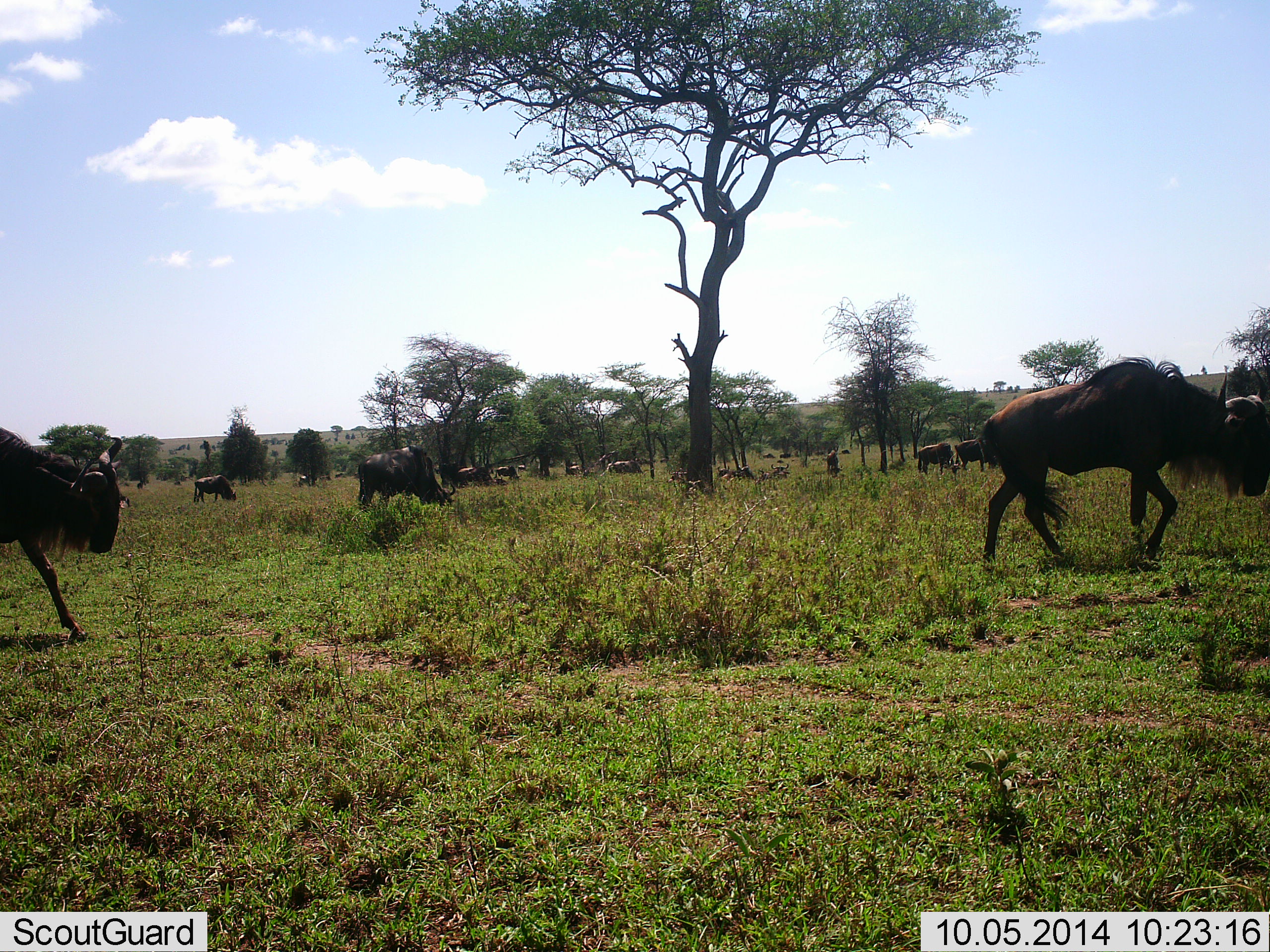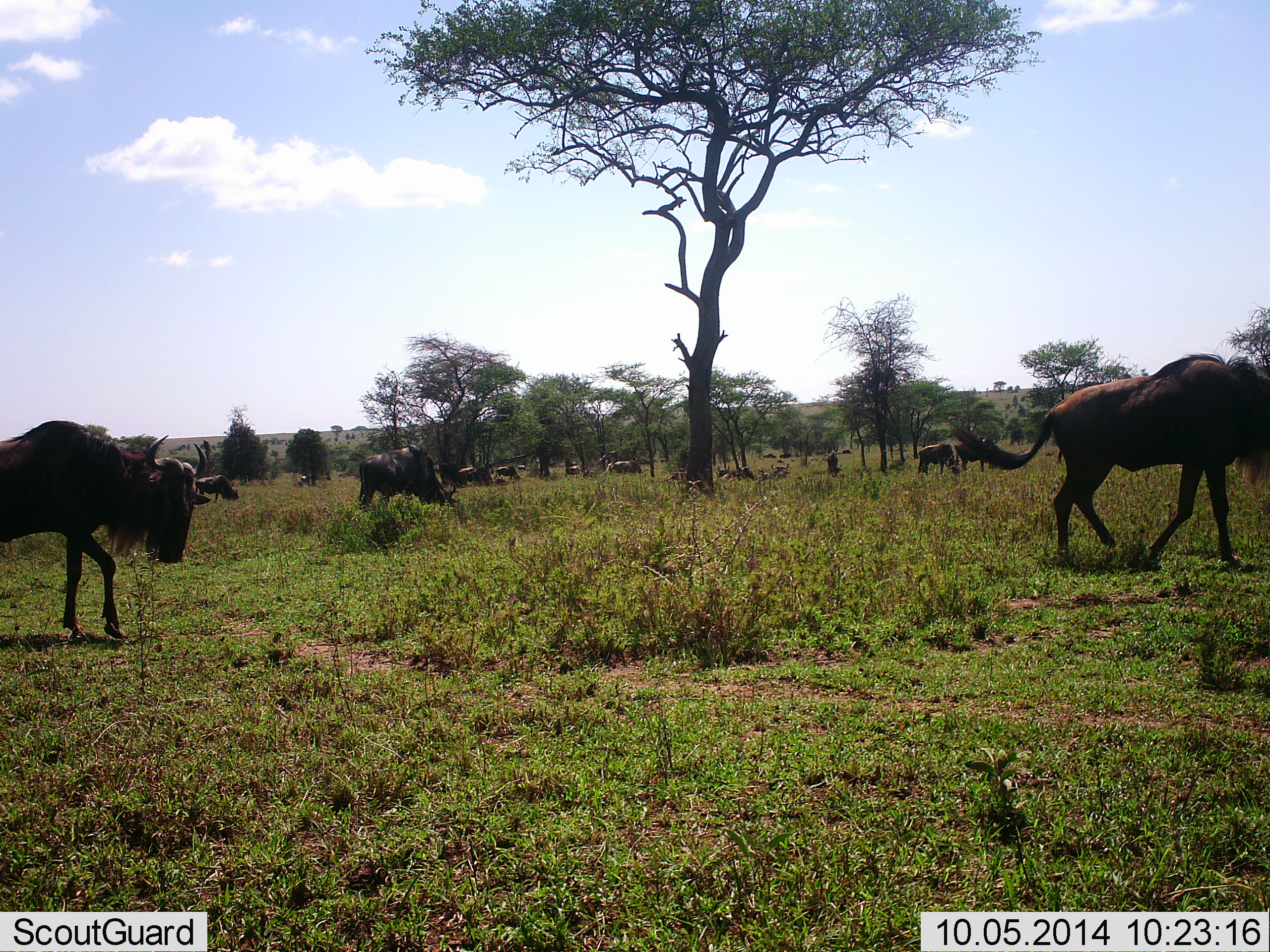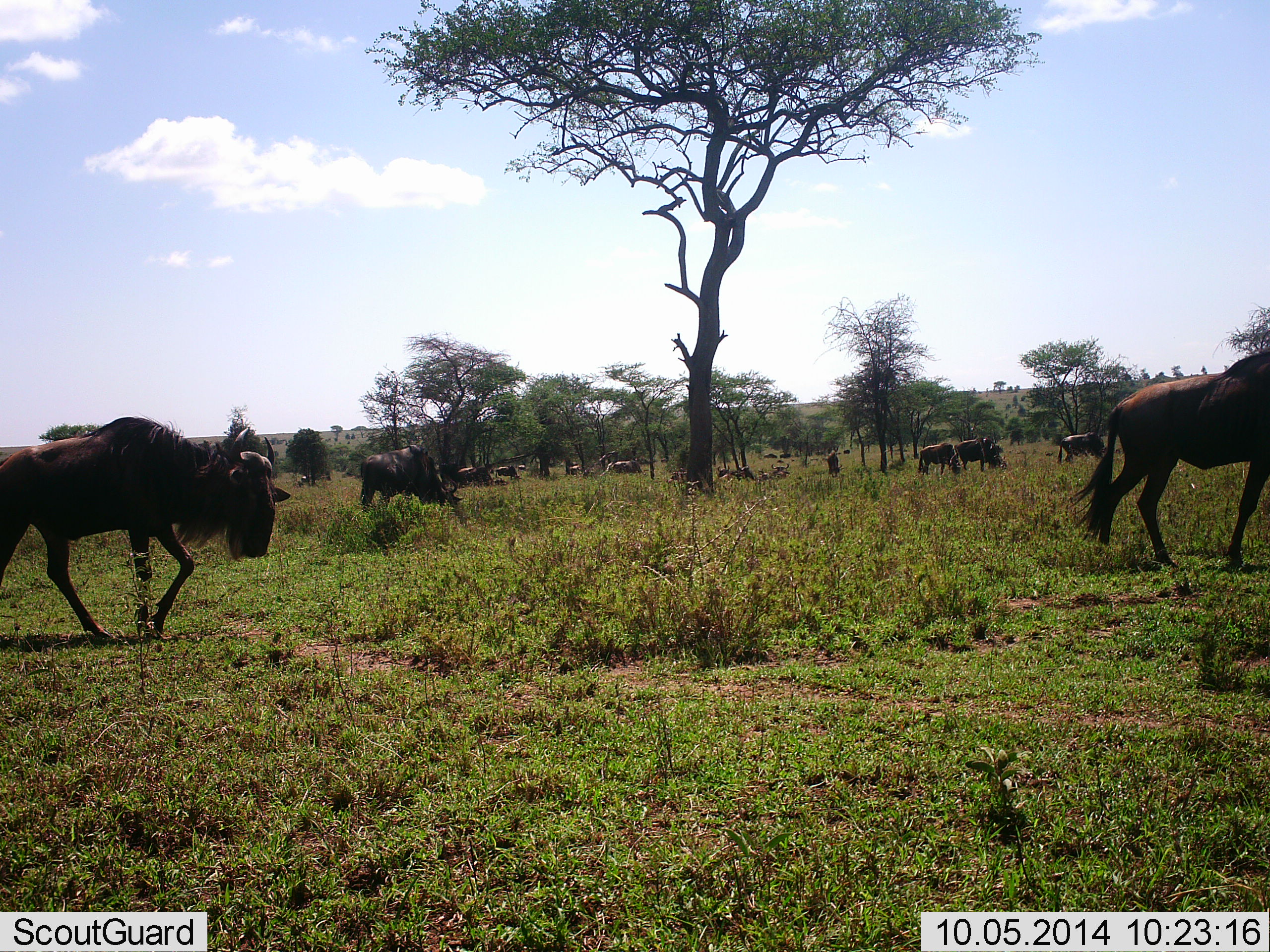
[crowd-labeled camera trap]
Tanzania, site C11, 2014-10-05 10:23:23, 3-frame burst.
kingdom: Animalia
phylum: Chordata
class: Mammalia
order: Artiodactyla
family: Bovidae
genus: Connochaetes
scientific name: Connochaetes taurinus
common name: blue wildebeest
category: wildebeest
Wildebeest (blue wildebeest) (Connochaetes taurinus), count 11-50. Behavior (volunteer vote fractions): standing 30%, resting 0%, moving 100%, interacting 0%. Young present (vote fraction): 0%. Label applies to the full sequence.